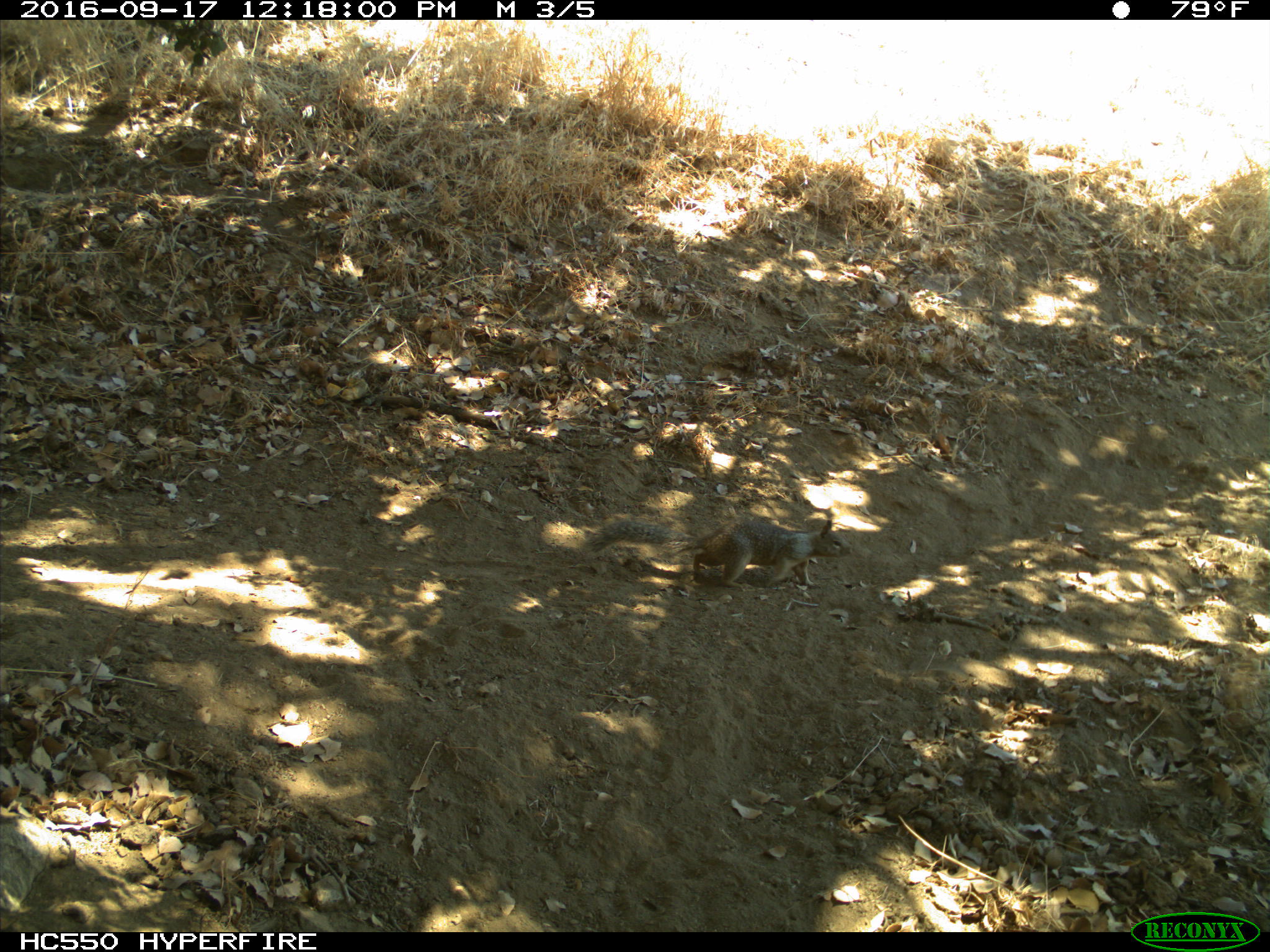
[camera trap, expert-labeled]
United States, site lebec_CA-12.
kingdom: Animalia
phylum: Chordata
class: Mammalia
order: Rodentia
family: Sciuridae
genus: Otospermophilus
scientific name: Otospermophilus beecheyi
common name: california ground squirrel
Otospermophilus beecheyi (california ground squirrel).